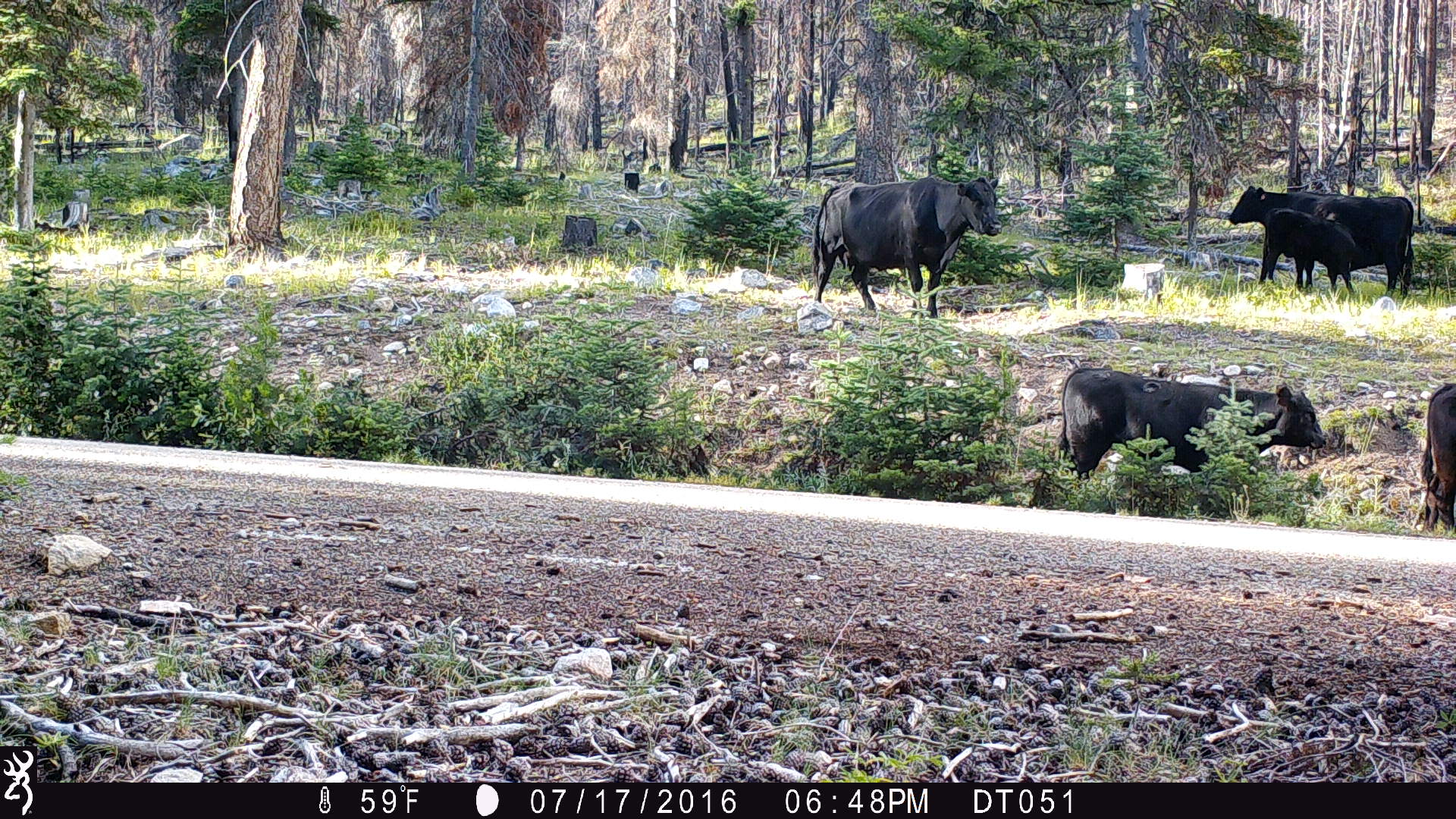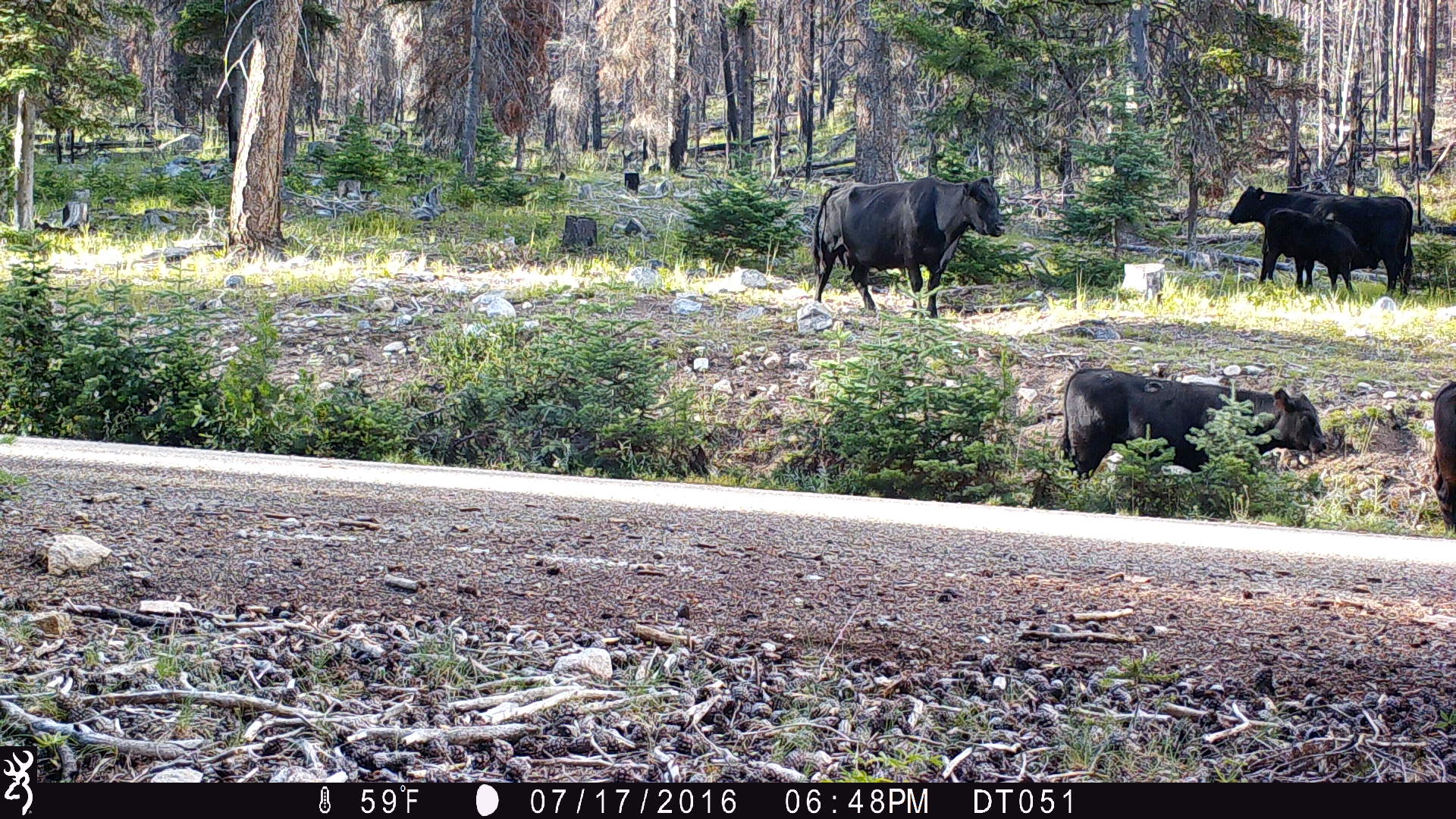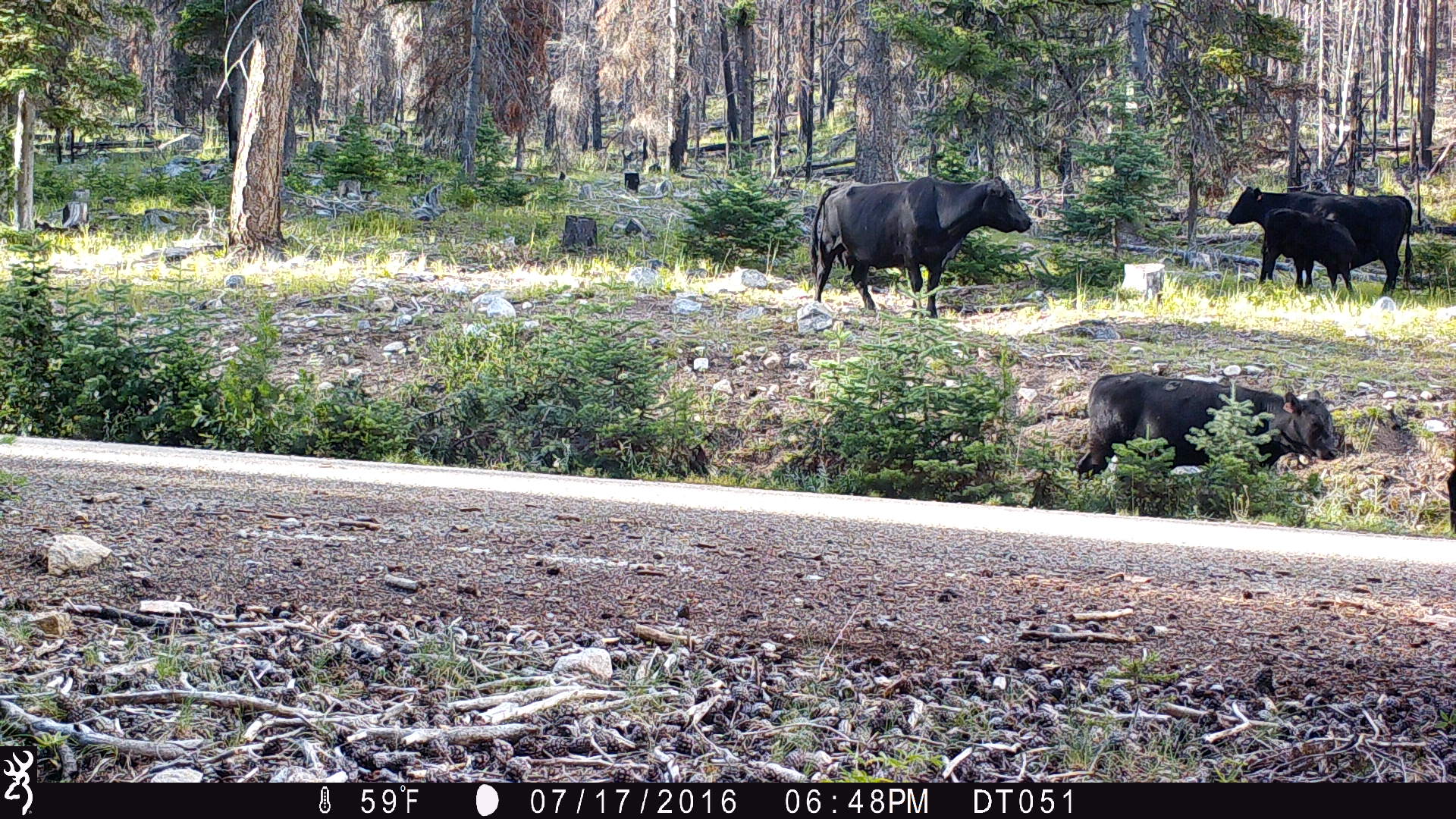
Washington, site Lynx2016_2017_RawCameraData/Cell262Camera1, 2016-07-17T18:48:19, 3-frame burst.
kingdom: Animalia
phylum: Chordata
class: Mammalia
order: Artiodactyla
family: Bovidae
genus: Bos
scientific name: Bos taurus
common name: domestic cattle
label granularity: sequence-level